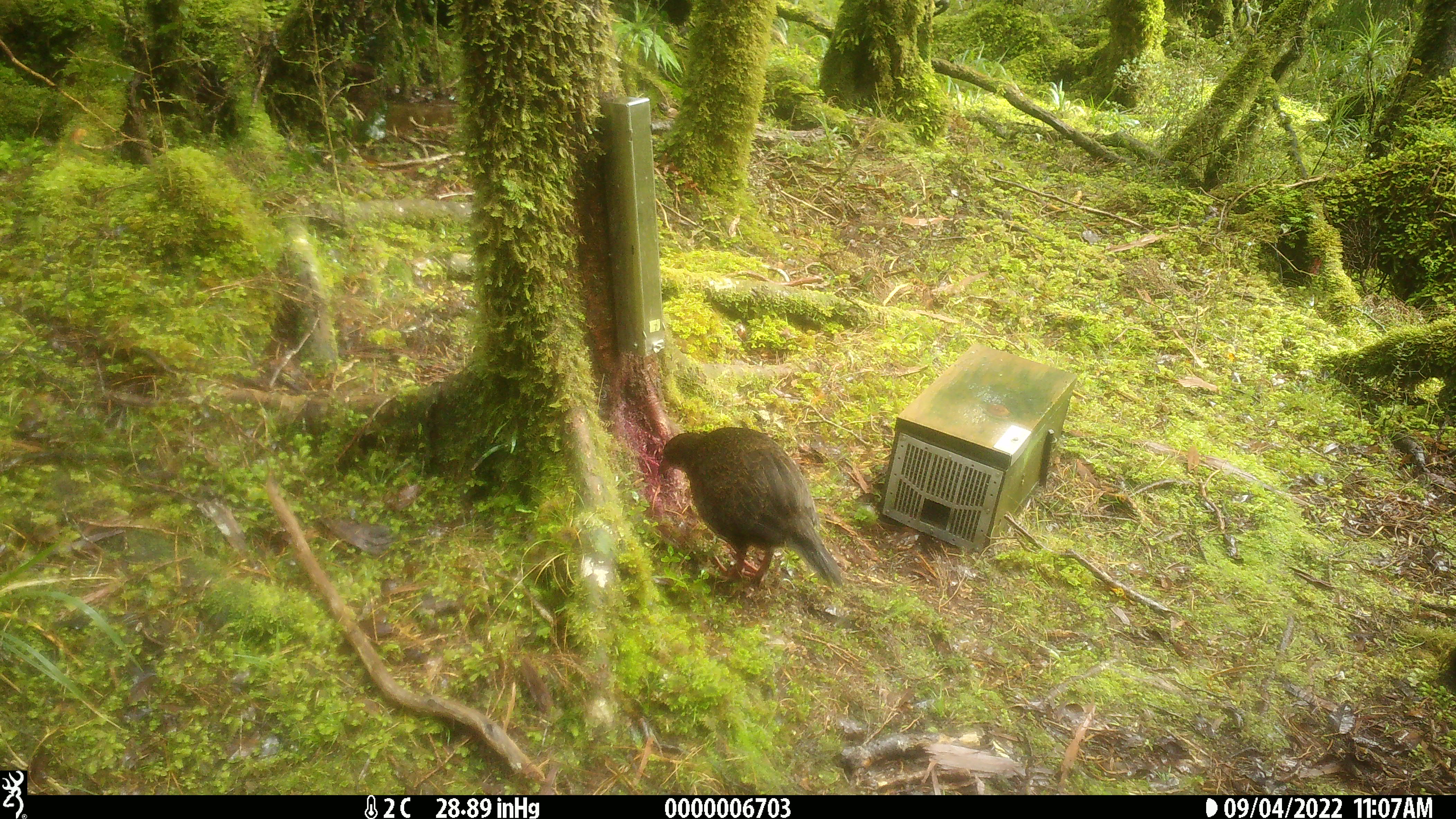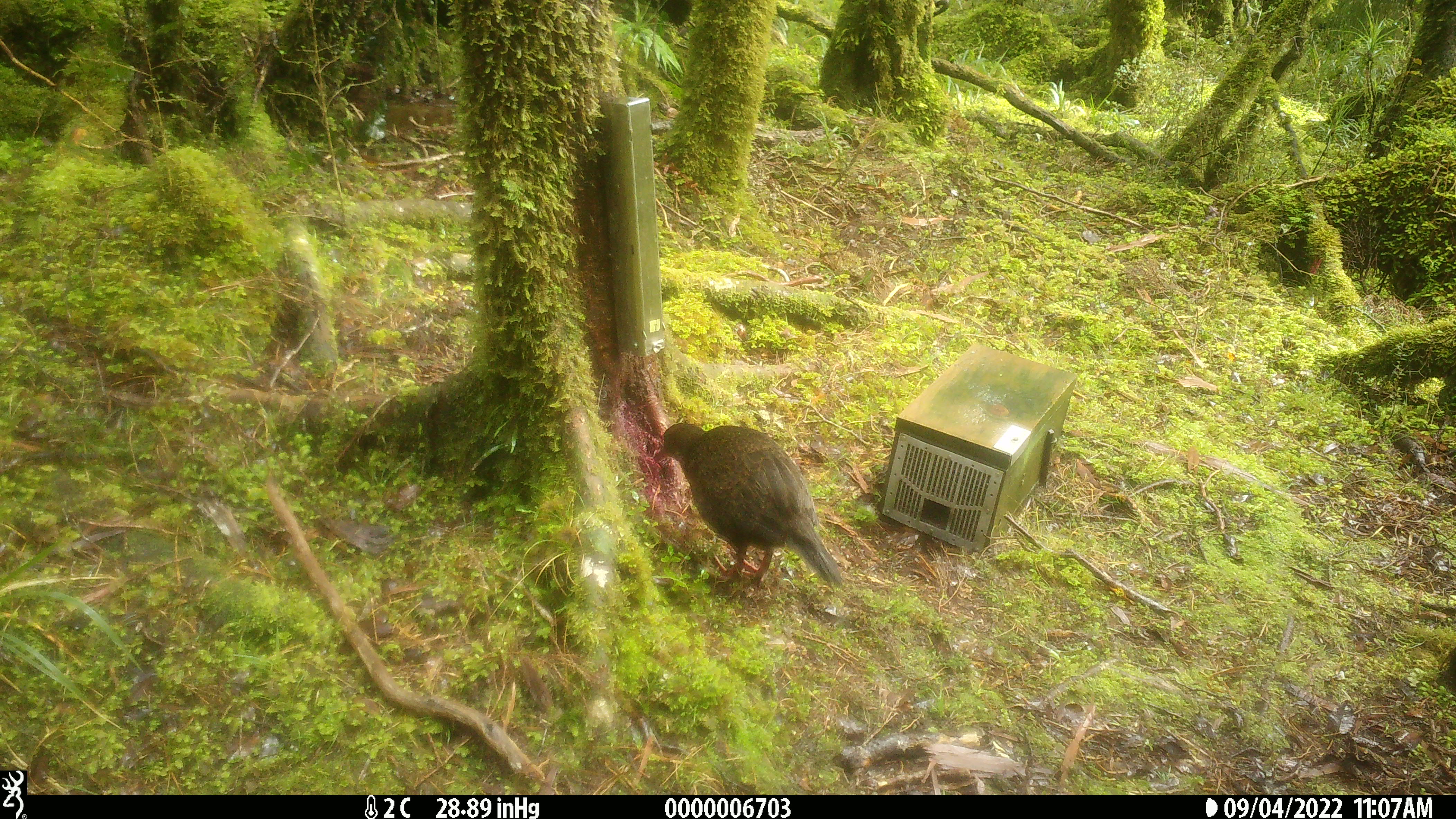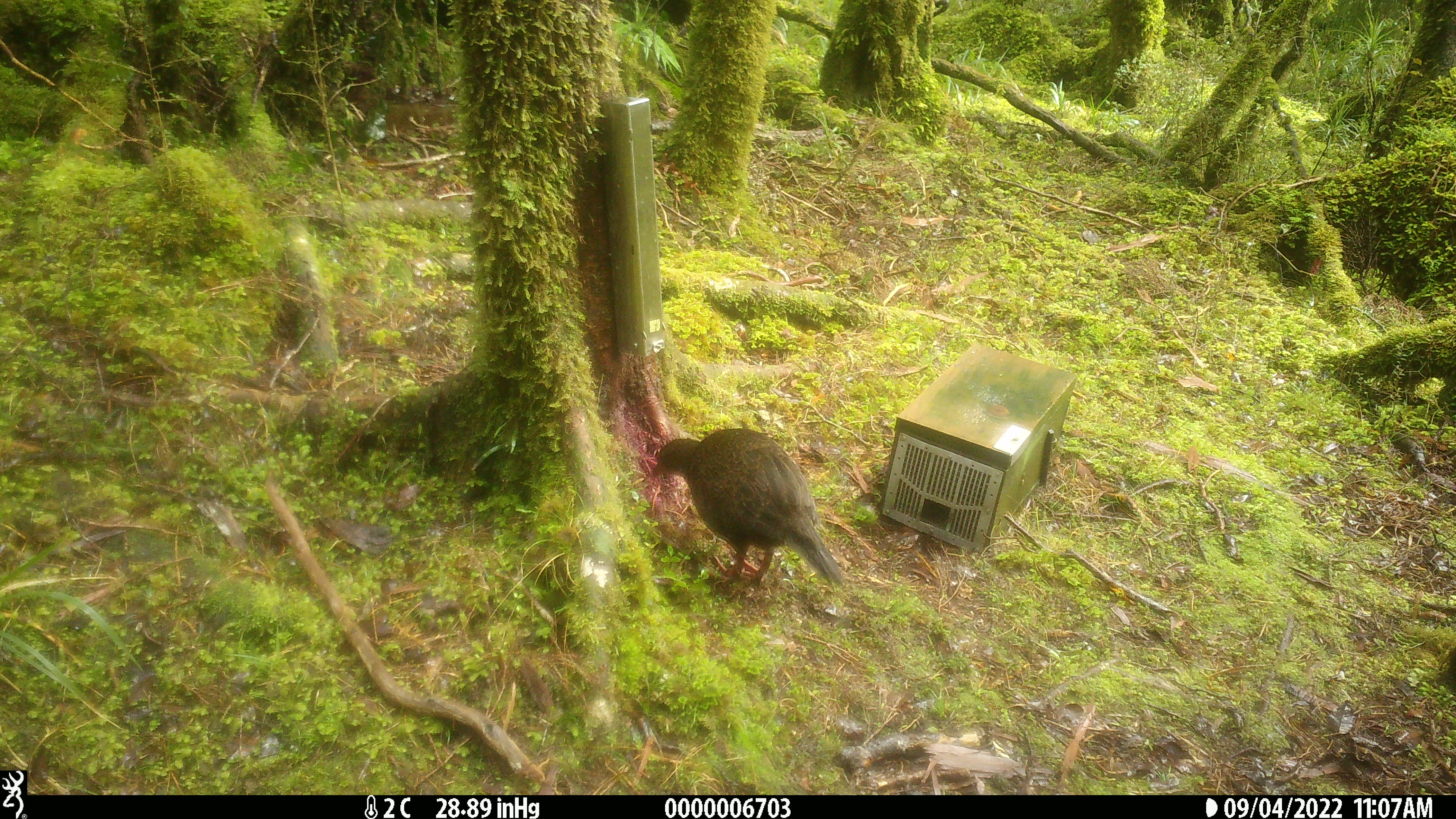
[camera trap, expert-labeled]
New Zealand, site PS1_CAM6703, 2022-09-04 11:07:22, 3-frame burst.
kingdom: Animalia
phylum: Chordata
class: Aves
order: Gruiformes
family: Rallidae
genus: Gallirallus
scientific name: Gallirallus australis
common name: weka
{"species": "weka (Gallirallus australis)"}